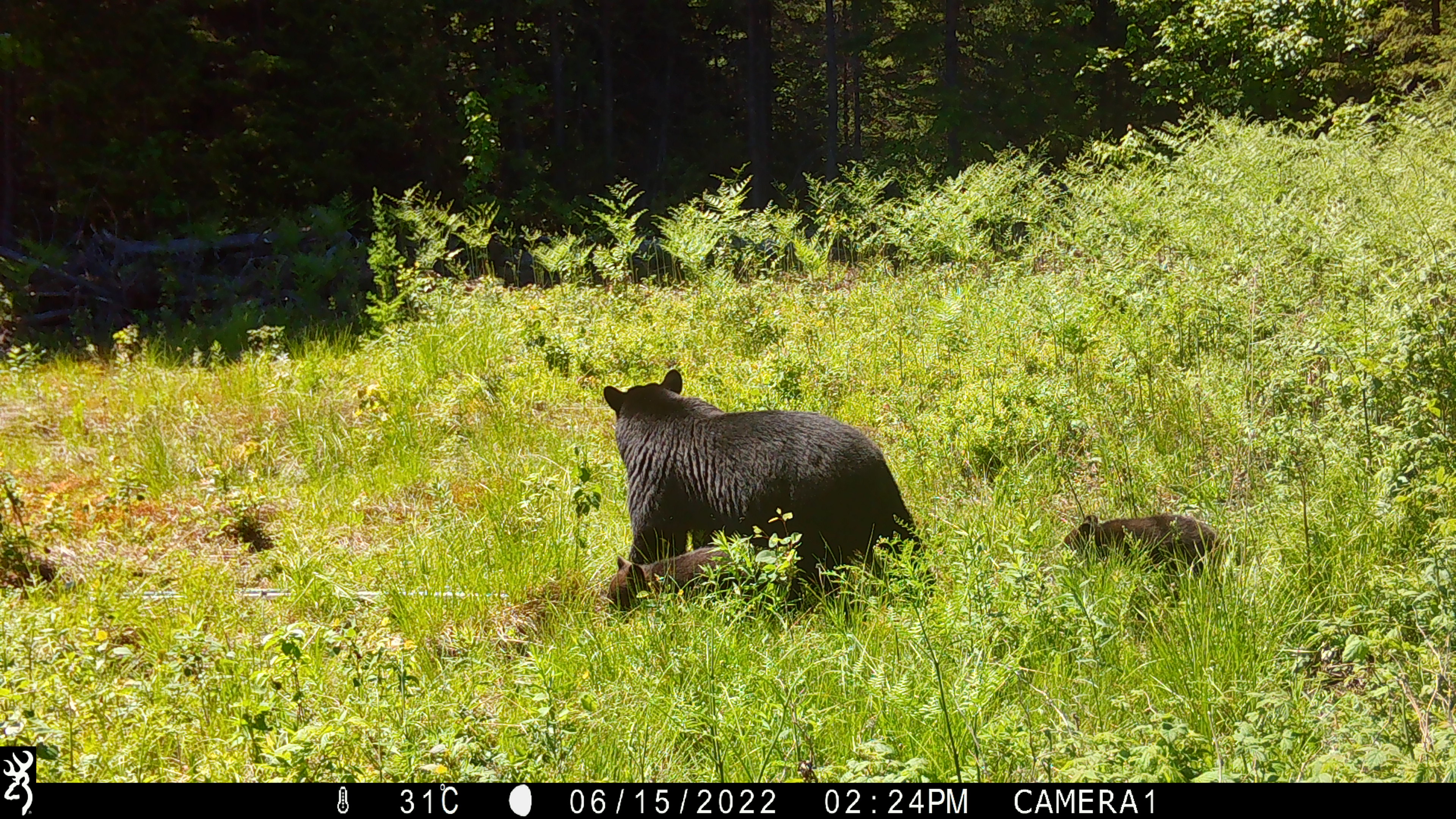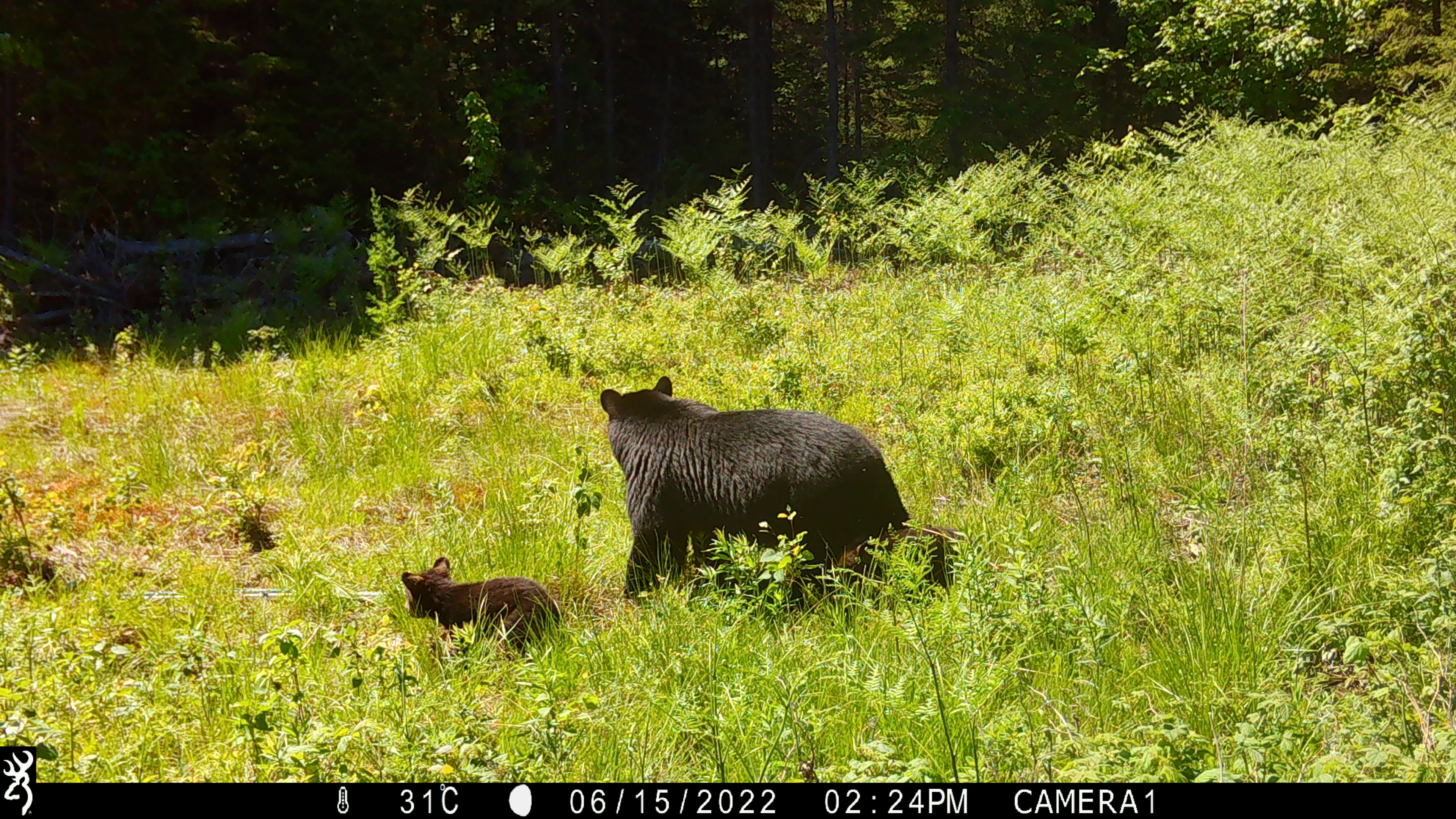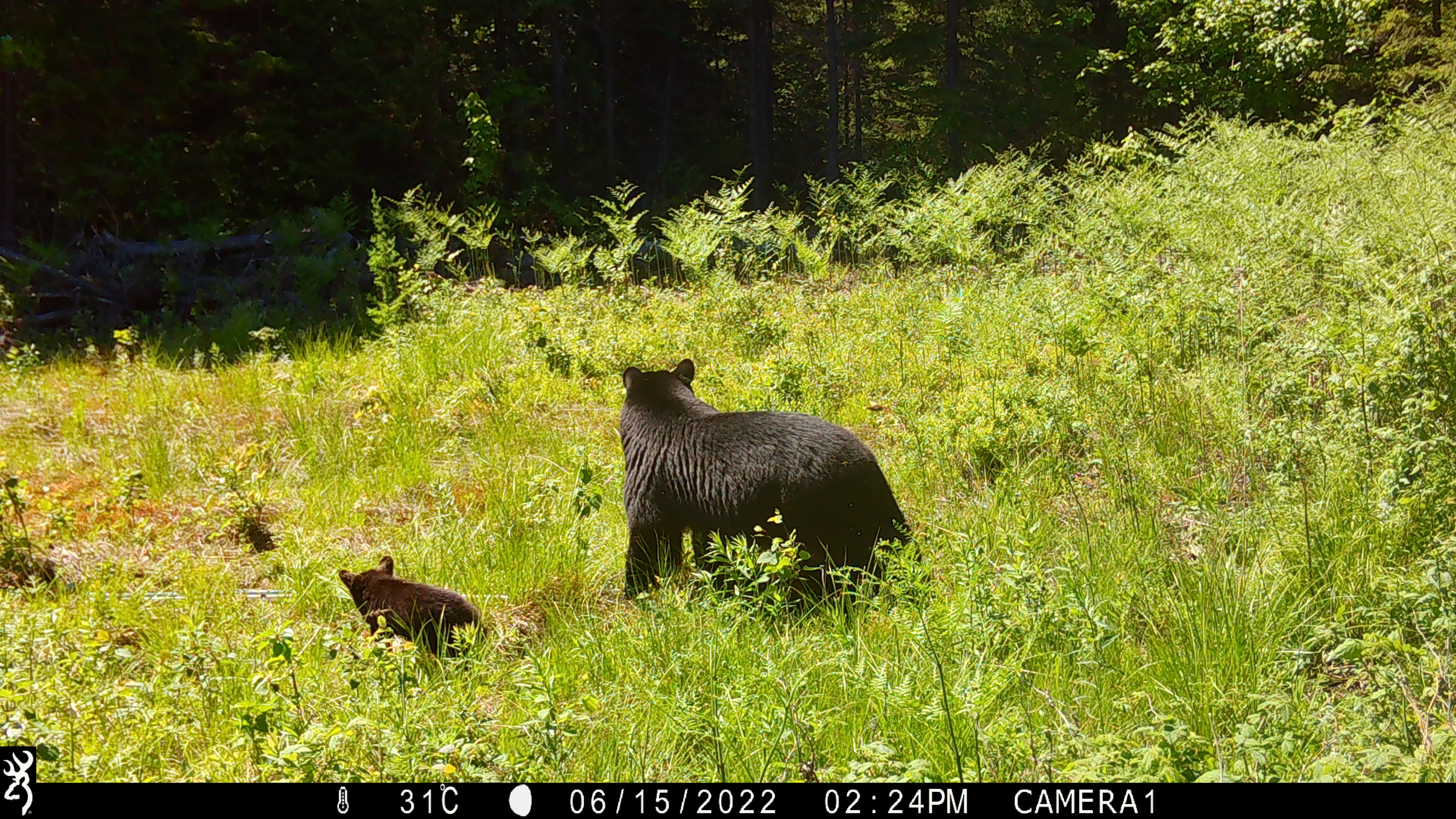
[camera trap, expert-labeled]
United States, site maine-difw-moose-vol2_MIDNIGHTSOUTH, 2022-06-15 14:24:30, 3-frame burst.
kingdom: Animalia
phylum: Chordata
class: Mammalia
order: Carnivora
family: Ursidae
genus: Ursus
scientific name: Ursus americanus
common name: black bear